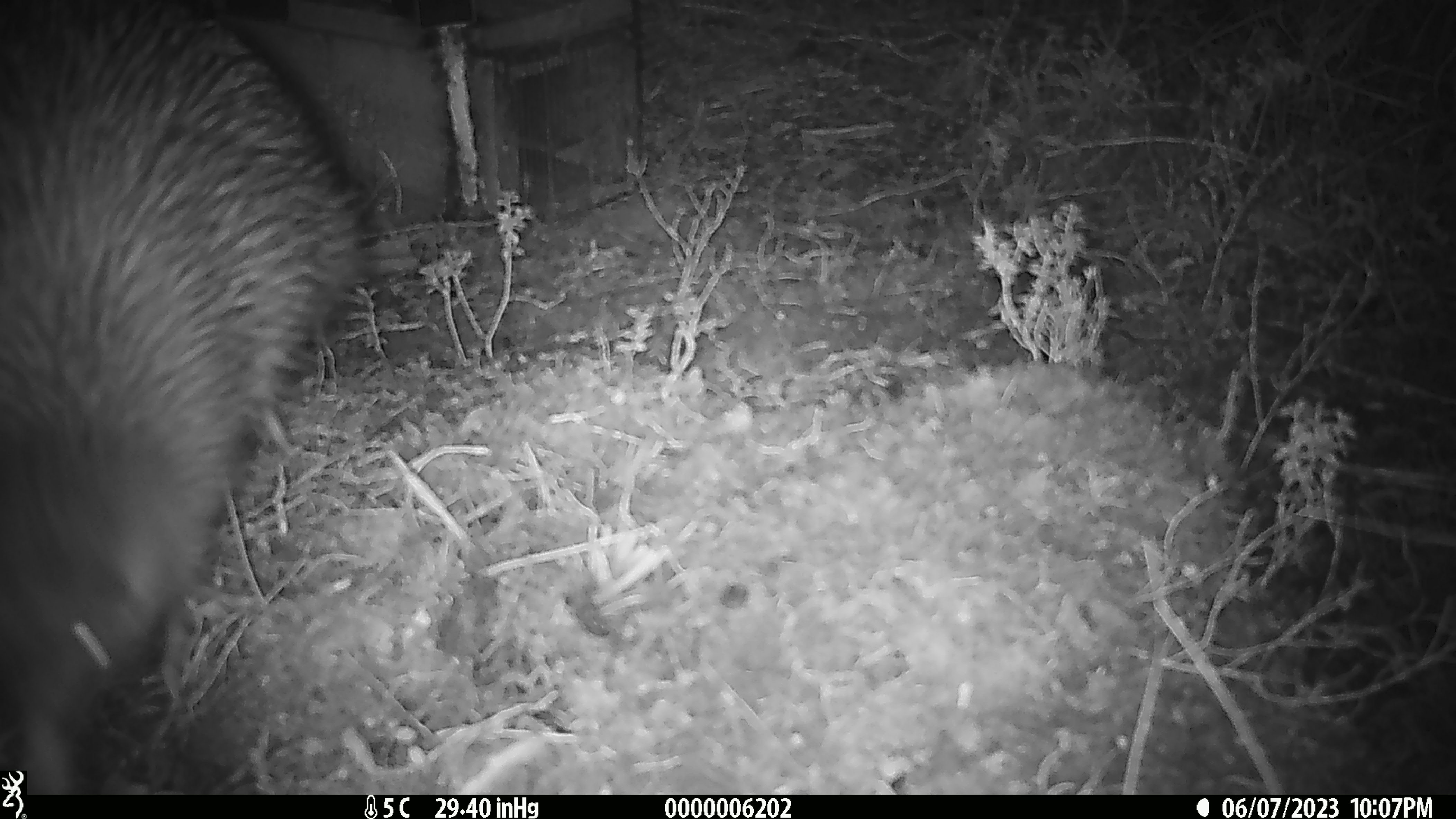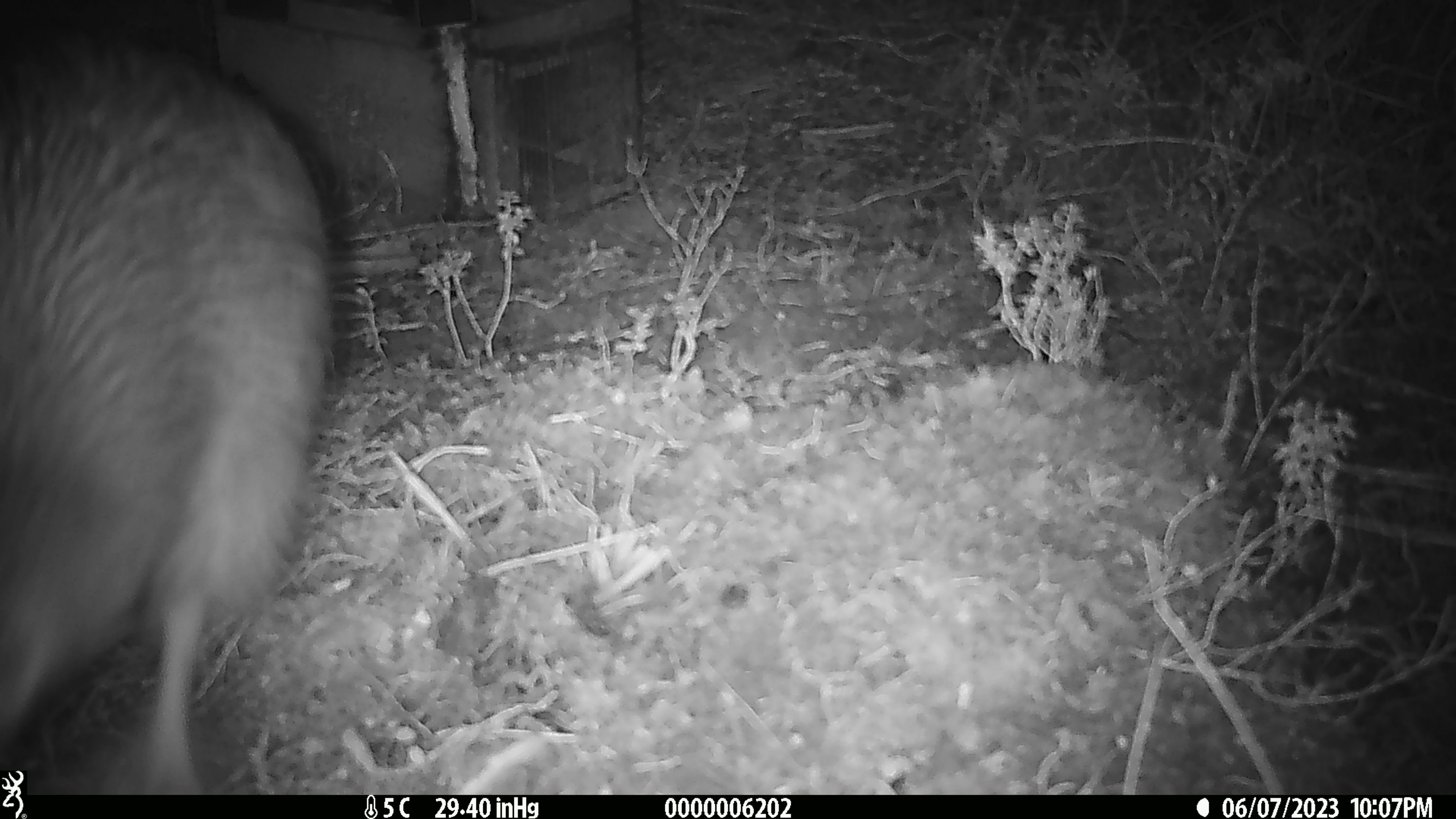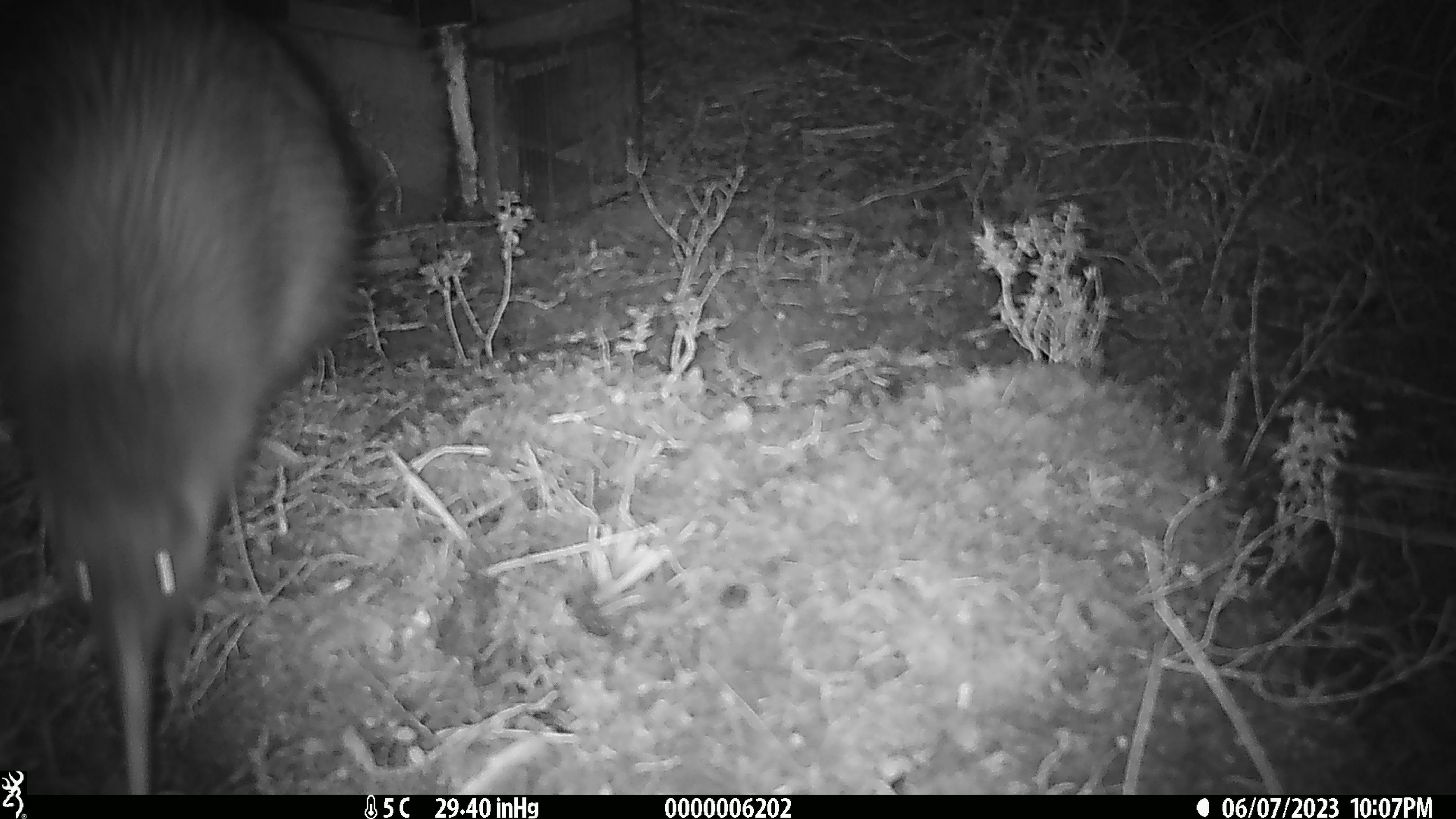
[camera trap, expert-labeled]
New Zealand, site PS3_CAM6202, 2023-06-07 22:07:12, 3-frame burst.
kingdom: Animalia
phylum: Chordata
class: Aves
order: Apterygiformes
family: Apterygidae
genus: Apteryx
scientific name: Apteryx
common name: kiwi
Kiwi (Apteryx).